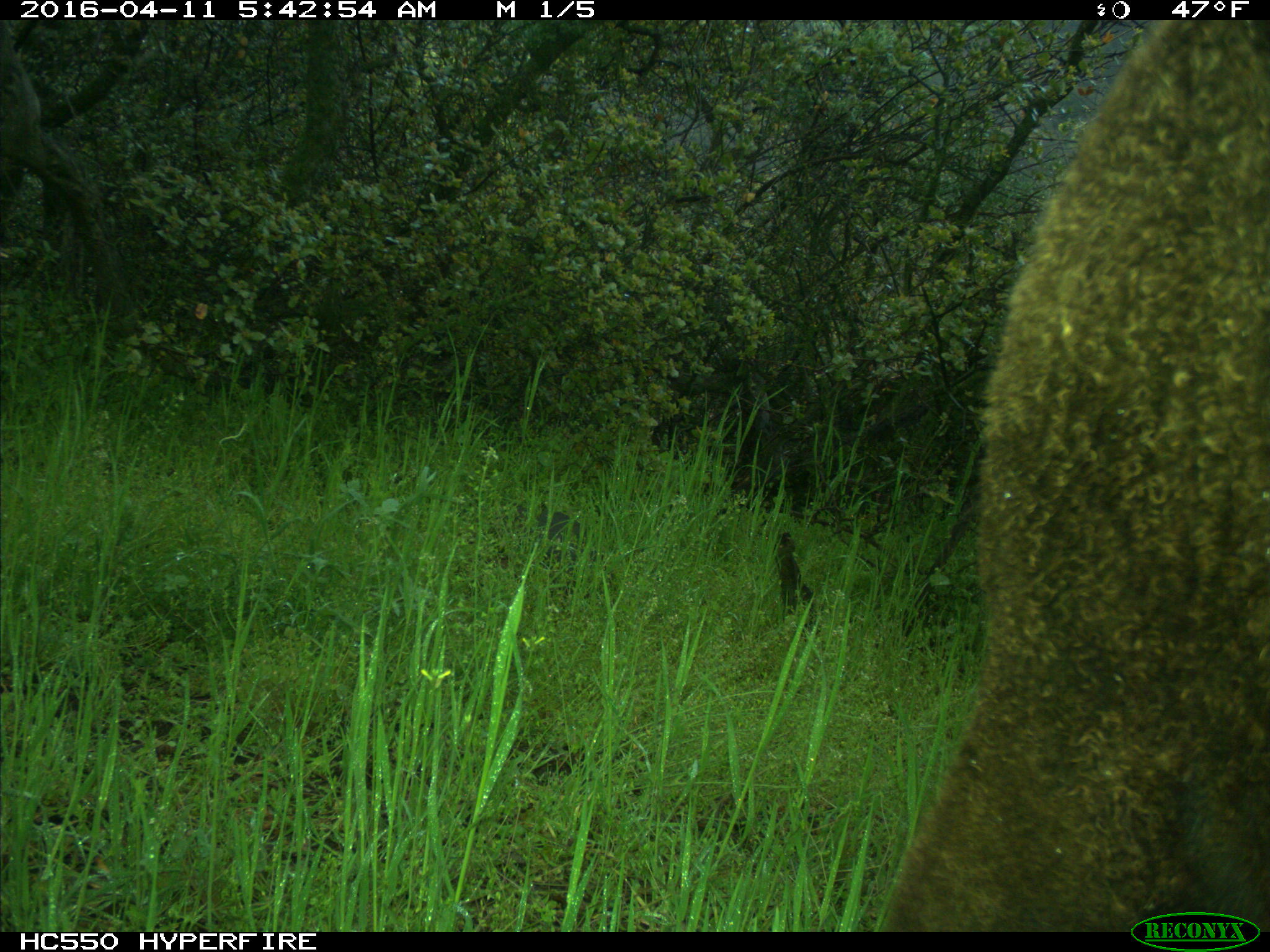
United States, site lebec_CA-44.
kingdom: Animalia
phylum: Chordata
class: Mammalia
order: Artiodactyla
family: Bovidae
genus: Bos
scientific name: Bos taurus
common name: domestic cow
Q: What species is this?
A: Bos taurus (domestic cow).